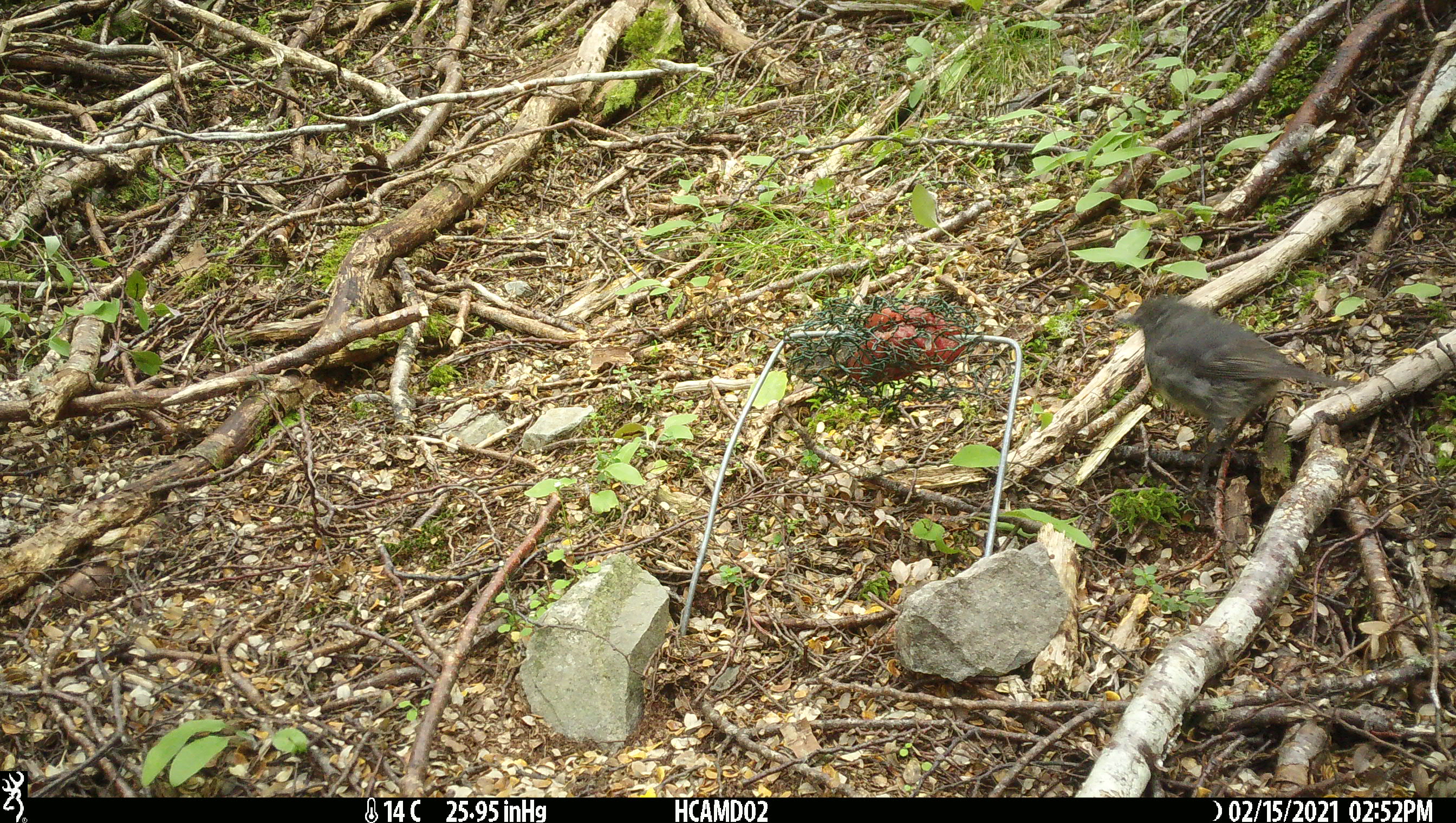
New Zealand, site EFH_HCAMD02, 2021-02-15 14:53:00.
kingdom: Animalia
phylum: Chordata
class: Aves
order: Passeriformes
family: Petroicidae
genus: Petroica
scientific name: Petroica australis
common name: new zealand robin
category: robin